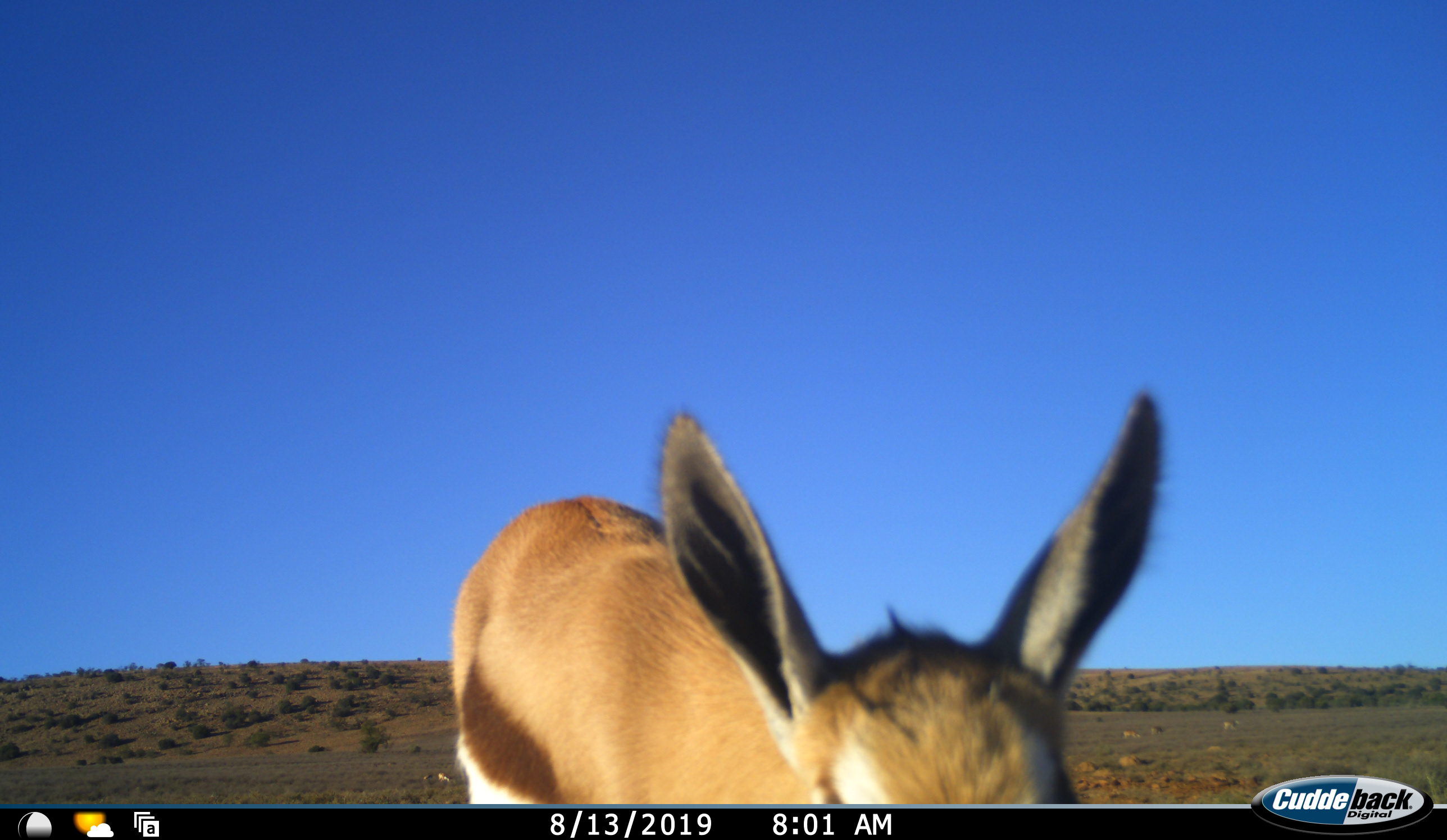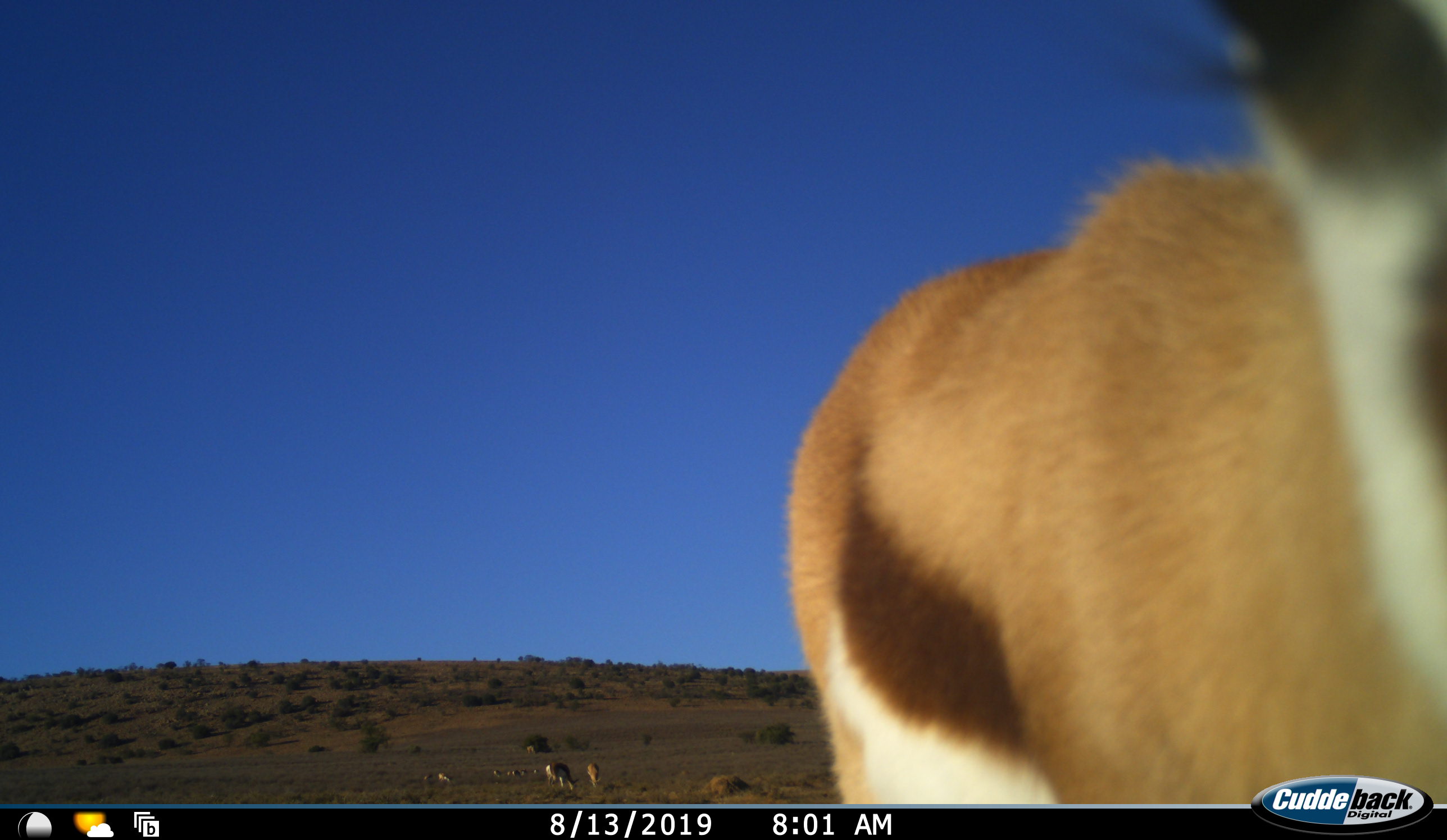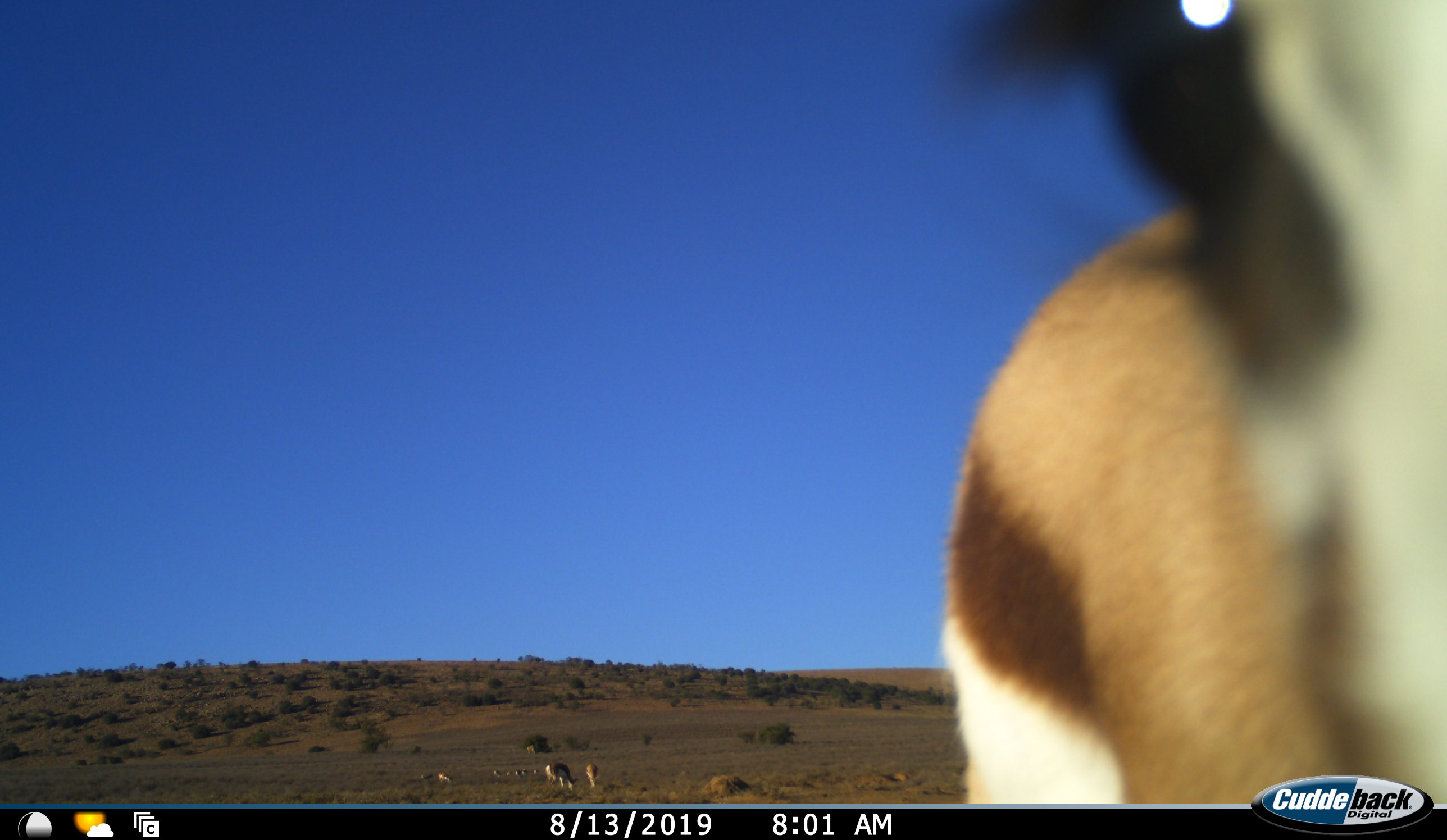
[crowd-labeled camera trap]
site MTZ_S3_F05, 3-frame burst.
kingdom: Animalia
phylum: Chordata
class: Mammalia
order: Artiodactyla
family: Bovidae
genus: Antidorcas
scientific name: Antidorcas marsupialis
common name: springbok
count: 11-50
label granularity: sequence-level